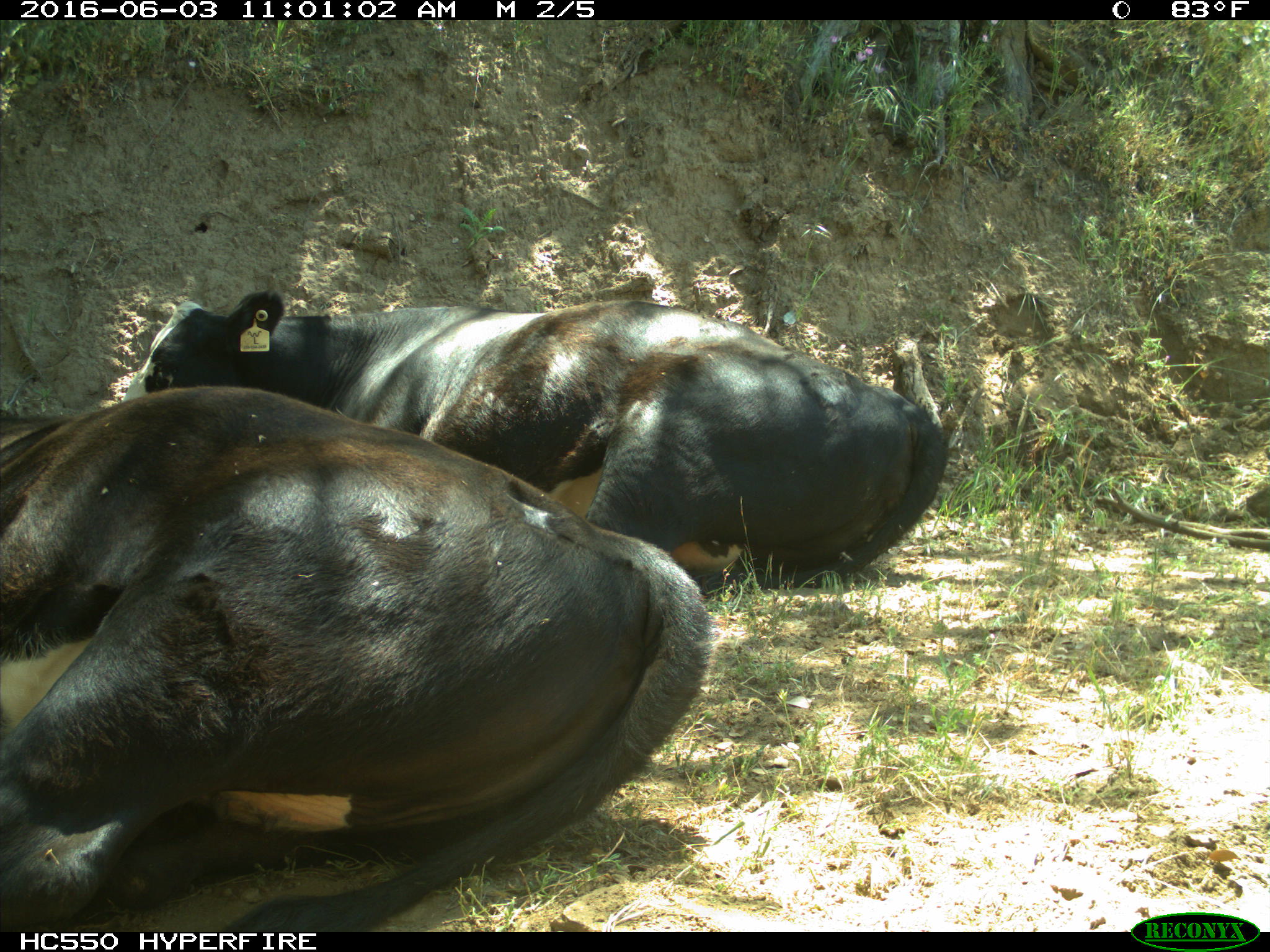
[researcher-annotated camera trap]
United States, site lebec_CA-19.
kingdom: Animalia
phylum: Chordata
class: Mammalia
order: Artiodactyla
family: Bovidae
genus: Bos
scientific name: Bos taurus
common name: domestic cow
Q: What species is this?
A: Bos taurus (domestic cow).